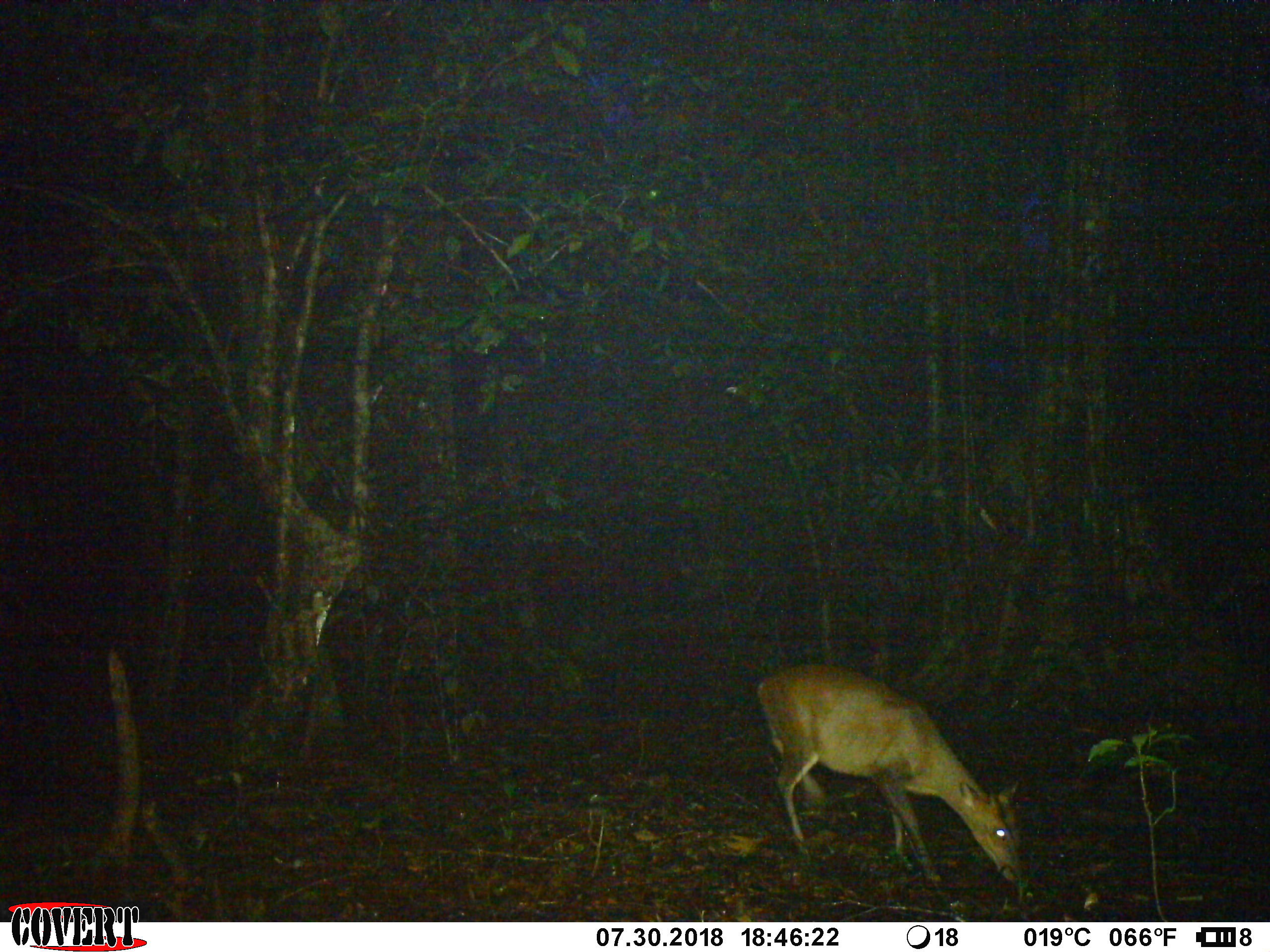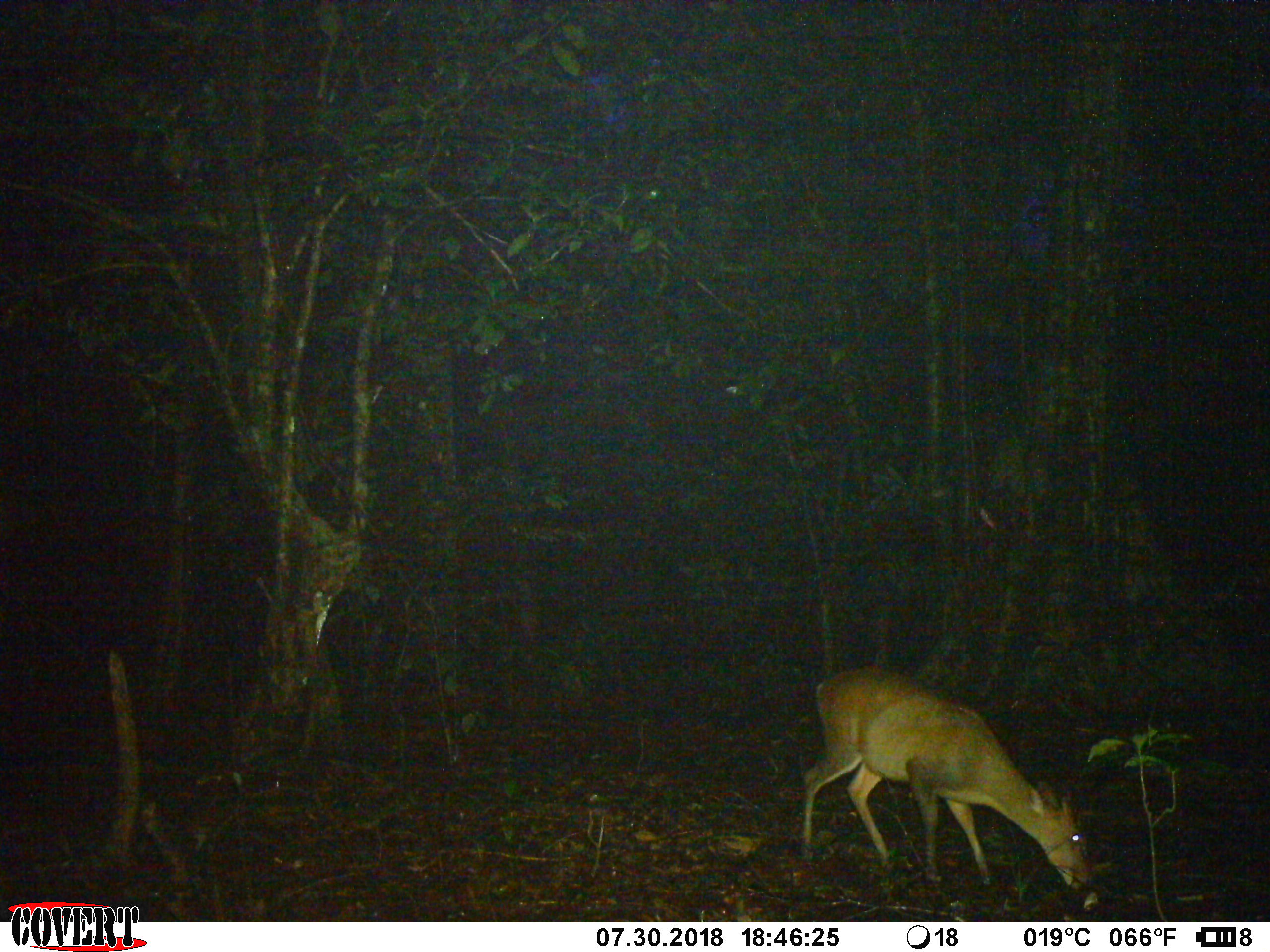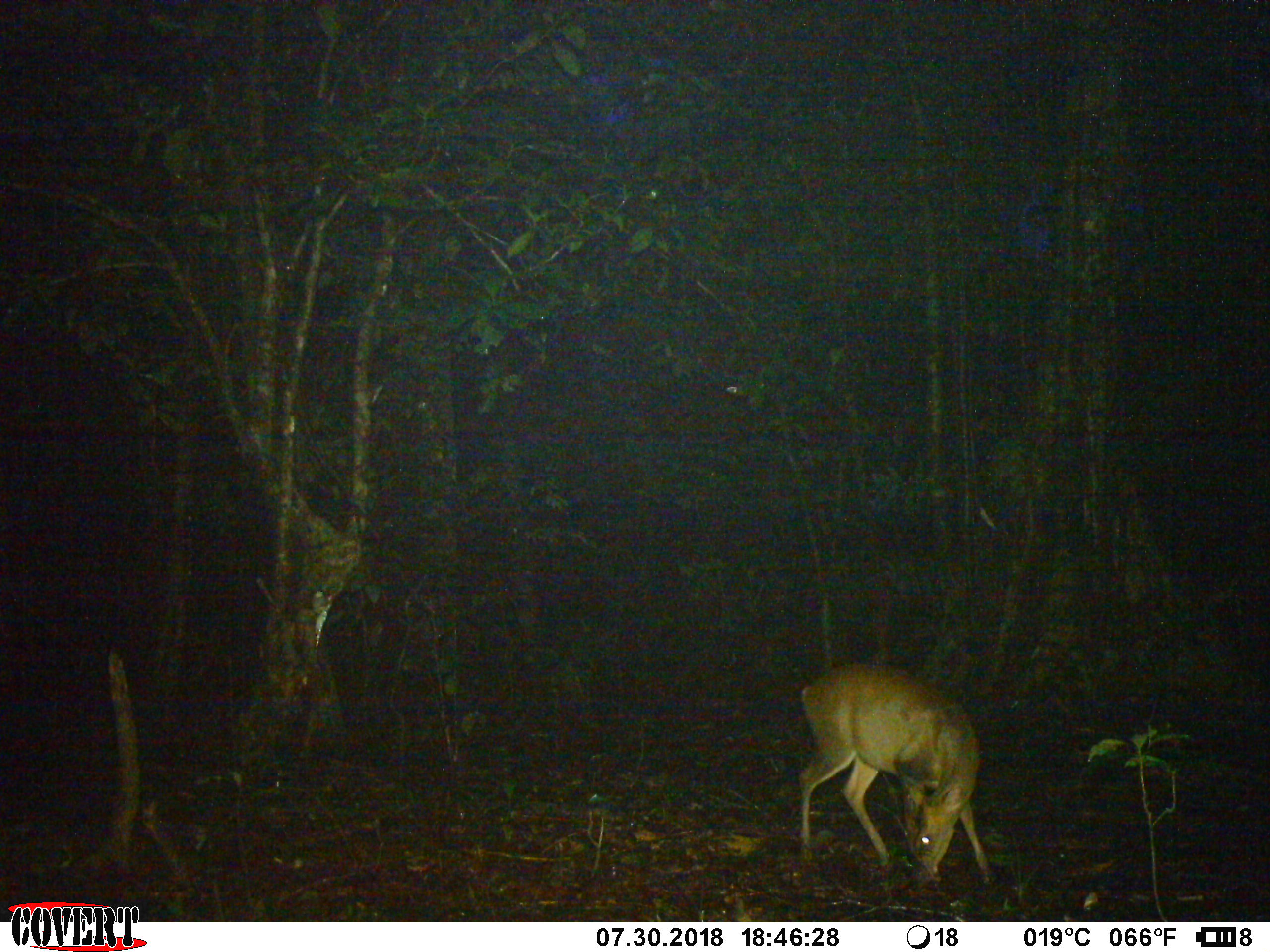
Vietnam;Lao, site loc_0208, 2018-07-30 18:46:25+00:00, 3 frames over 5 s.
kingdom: Animalia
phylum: Chordata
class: Mammalia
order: Artiodactyla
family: Cervidae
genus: Muntiacus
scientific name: Muntiacus rooseveltorum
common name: roosevelt's muntjac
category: roosevelts muntjac group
Roosevelts muntjac group (roosevelt's muntjac) (Muntiacus rooseveltorum). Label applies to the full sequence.